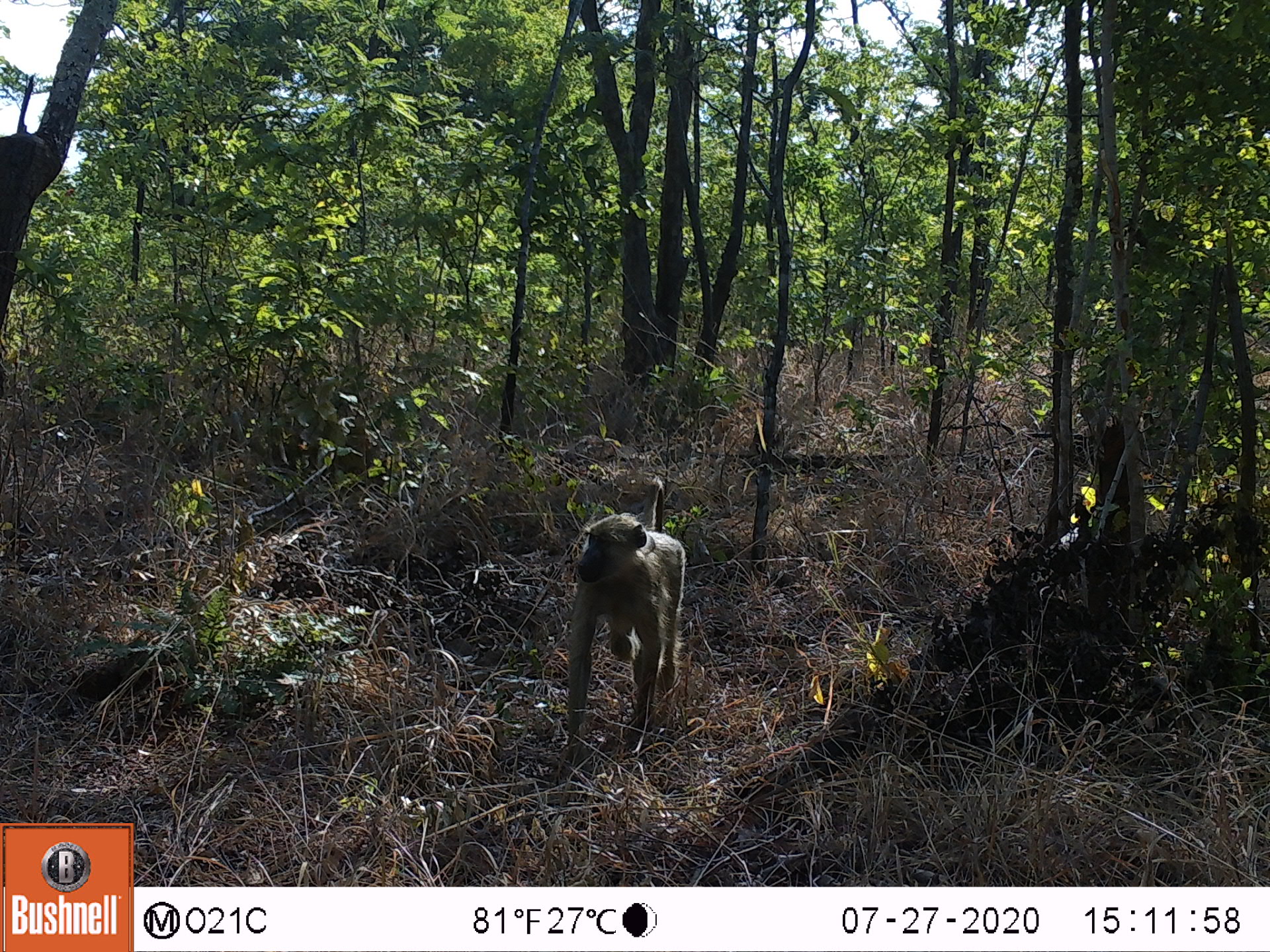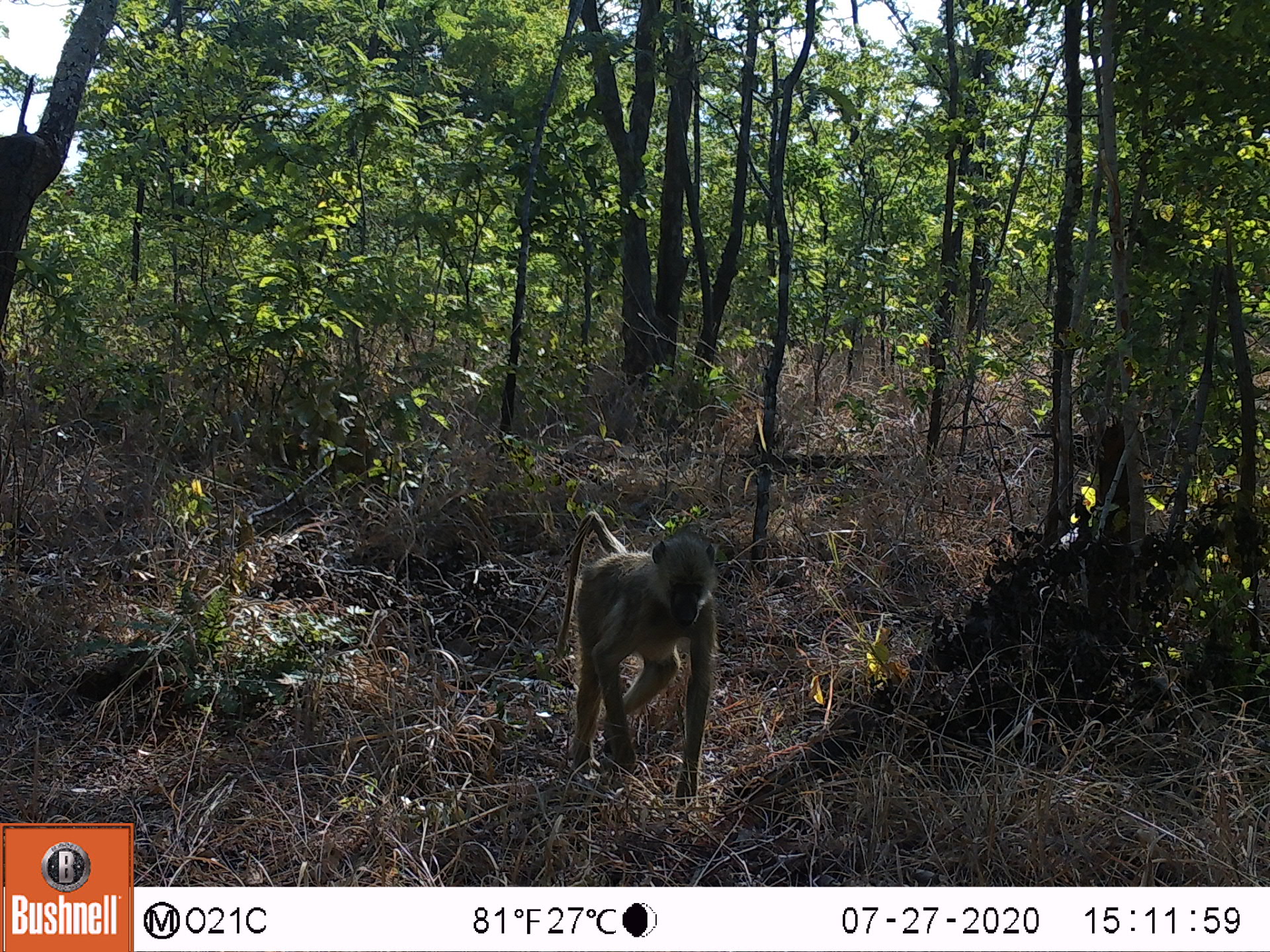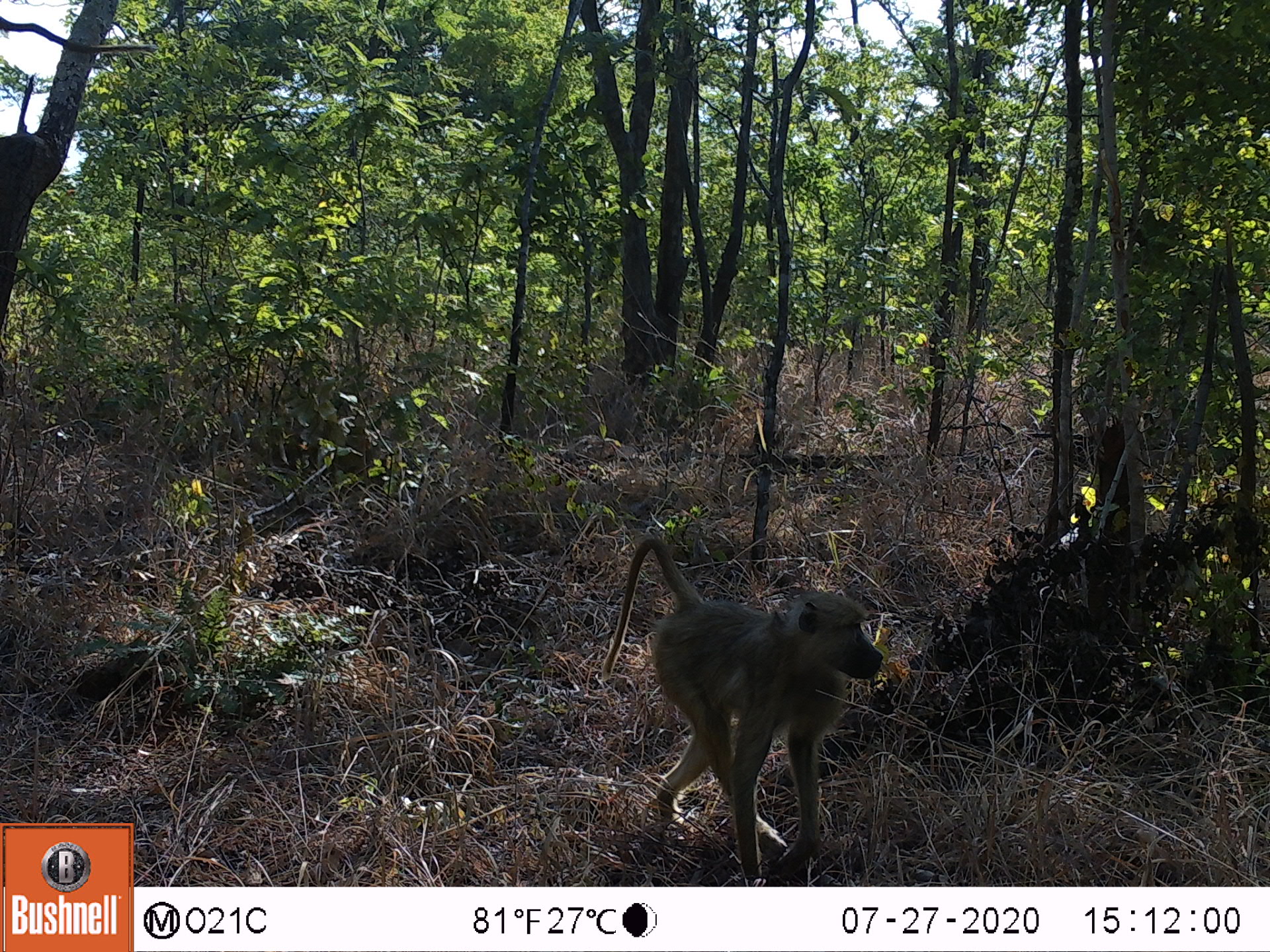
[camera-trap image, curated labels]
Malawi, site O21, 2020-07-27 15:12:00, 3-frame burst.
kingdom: Animalia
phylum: Chordata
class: Mammalia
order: Primates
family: Cercopithecidae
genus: Papio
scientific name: Papio cynocephalus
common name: yellow baboon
Yellow baboon (Papio cynocephalus), count 1.